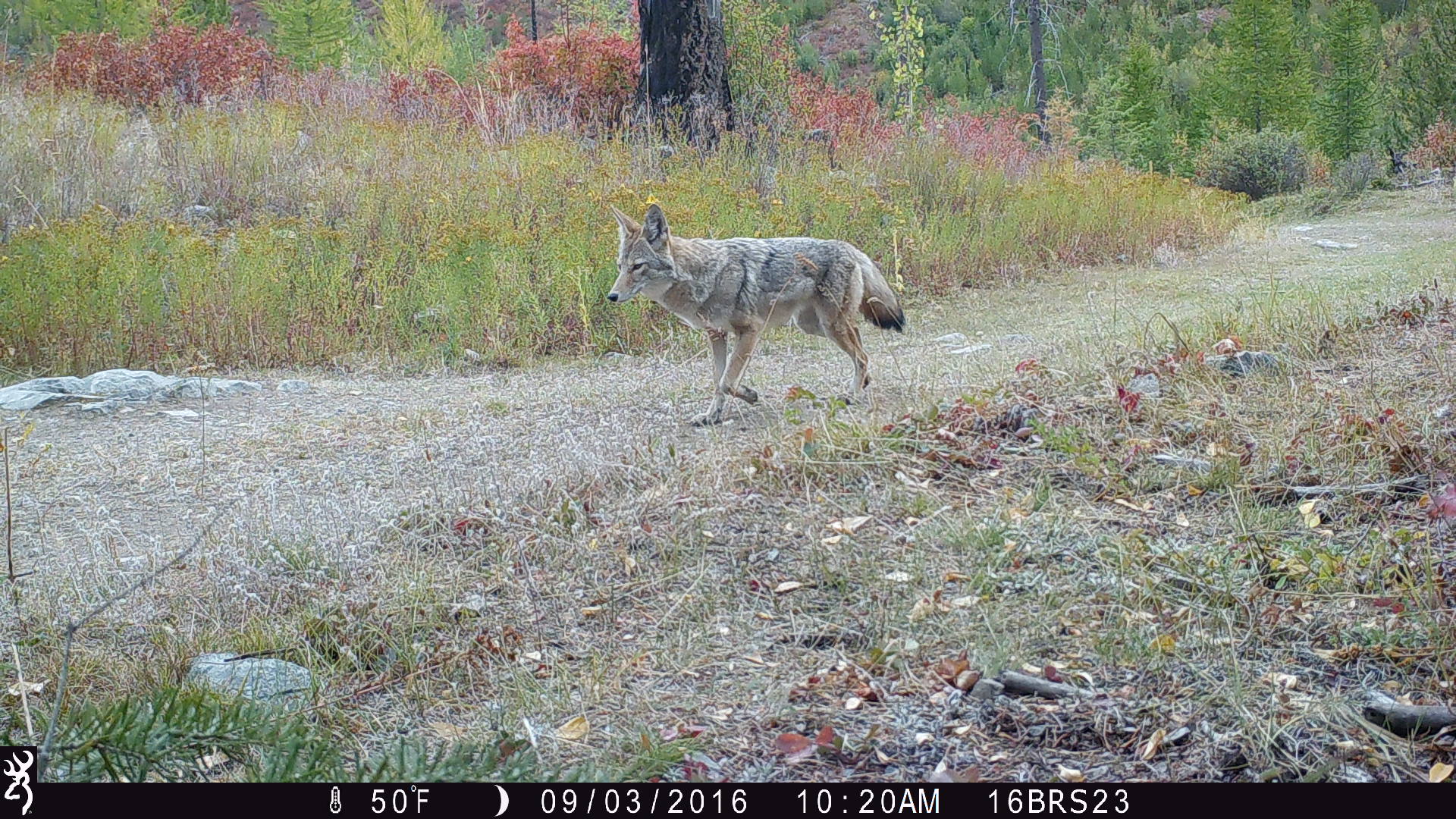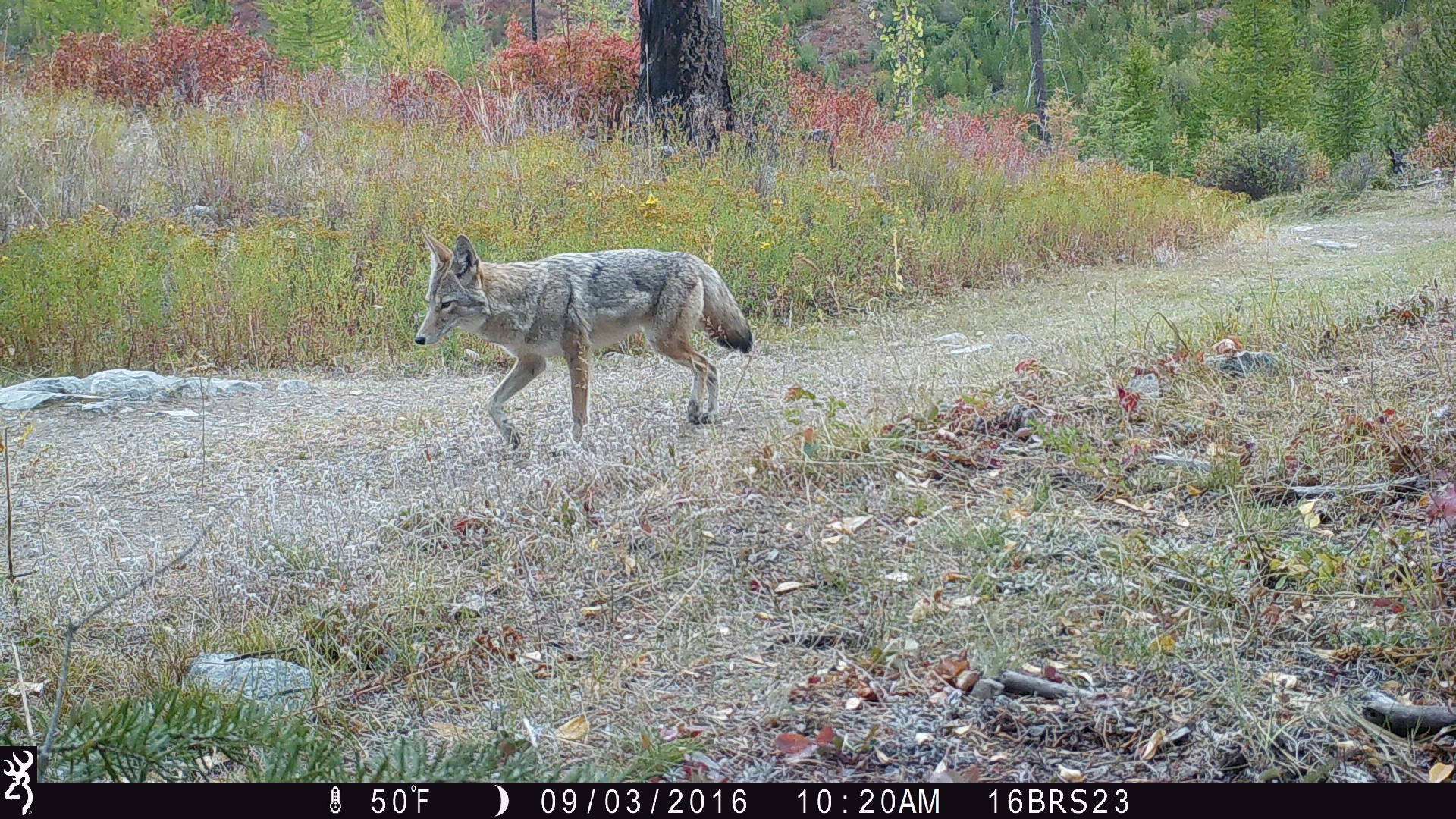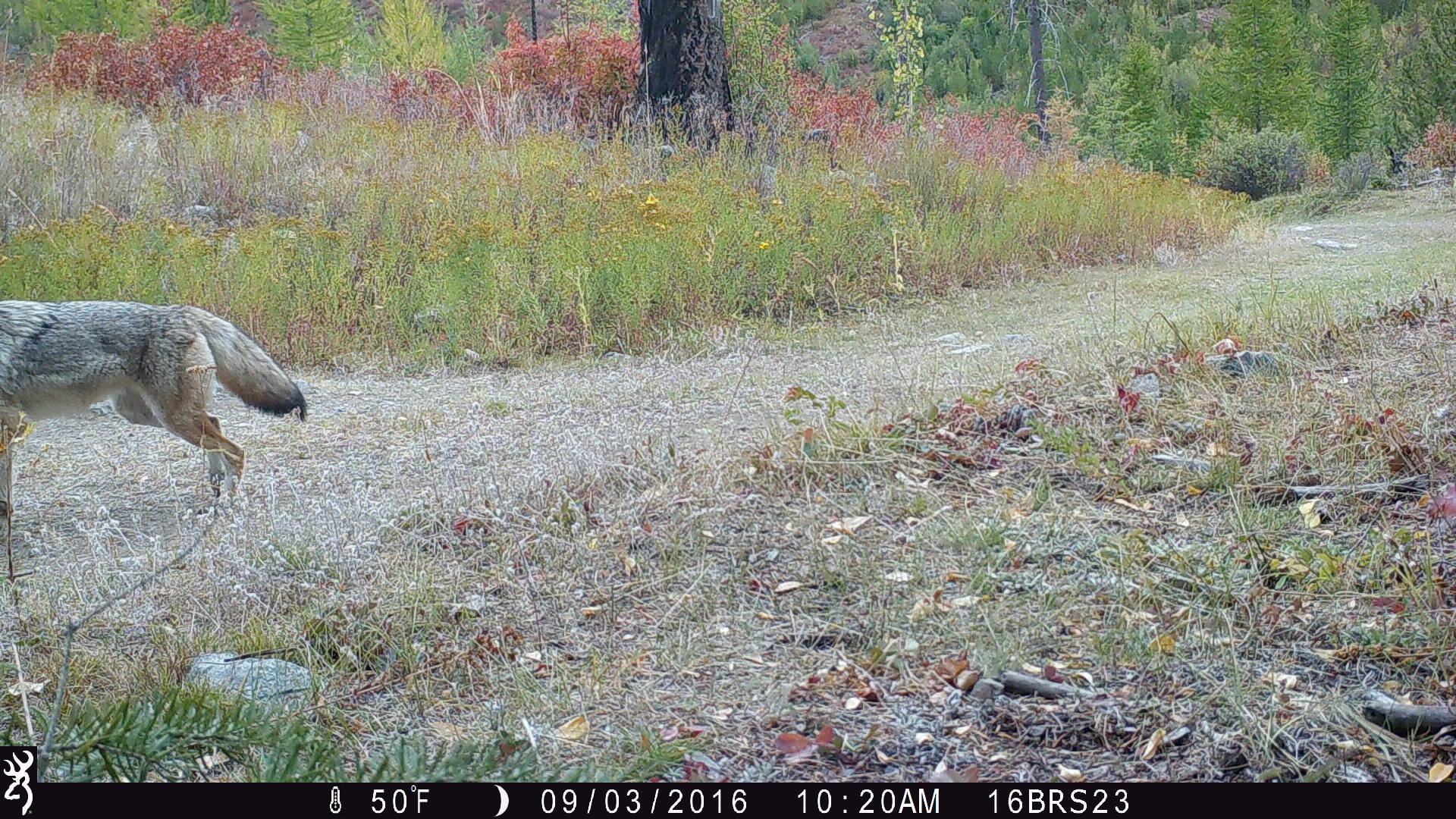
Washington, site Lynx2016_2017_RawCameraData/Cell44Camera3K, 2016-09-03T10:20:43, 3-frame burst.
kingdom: Animalia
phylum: Chordata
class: Mammalia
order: Carnivora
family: Canidae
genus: Canis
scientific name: Canis latrans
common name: coyote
Canis latrans (coyote). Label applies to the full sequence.